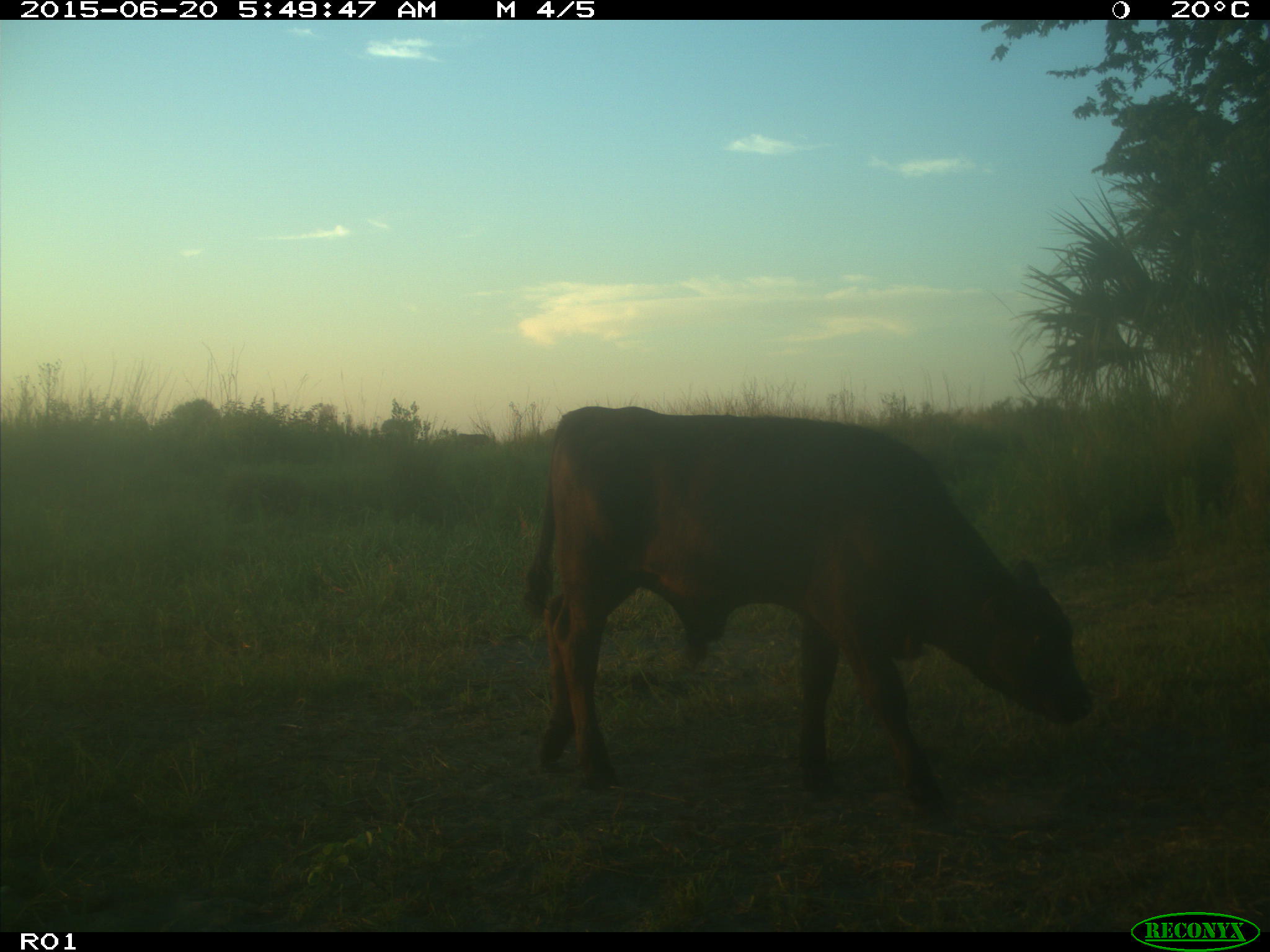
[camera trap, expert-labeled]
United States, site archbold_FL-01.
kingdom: Animalia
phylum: Chordata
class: Mammalia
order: Artiodactyla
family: Bovidae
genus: Bos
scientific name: Bos taurus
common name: domestic cow